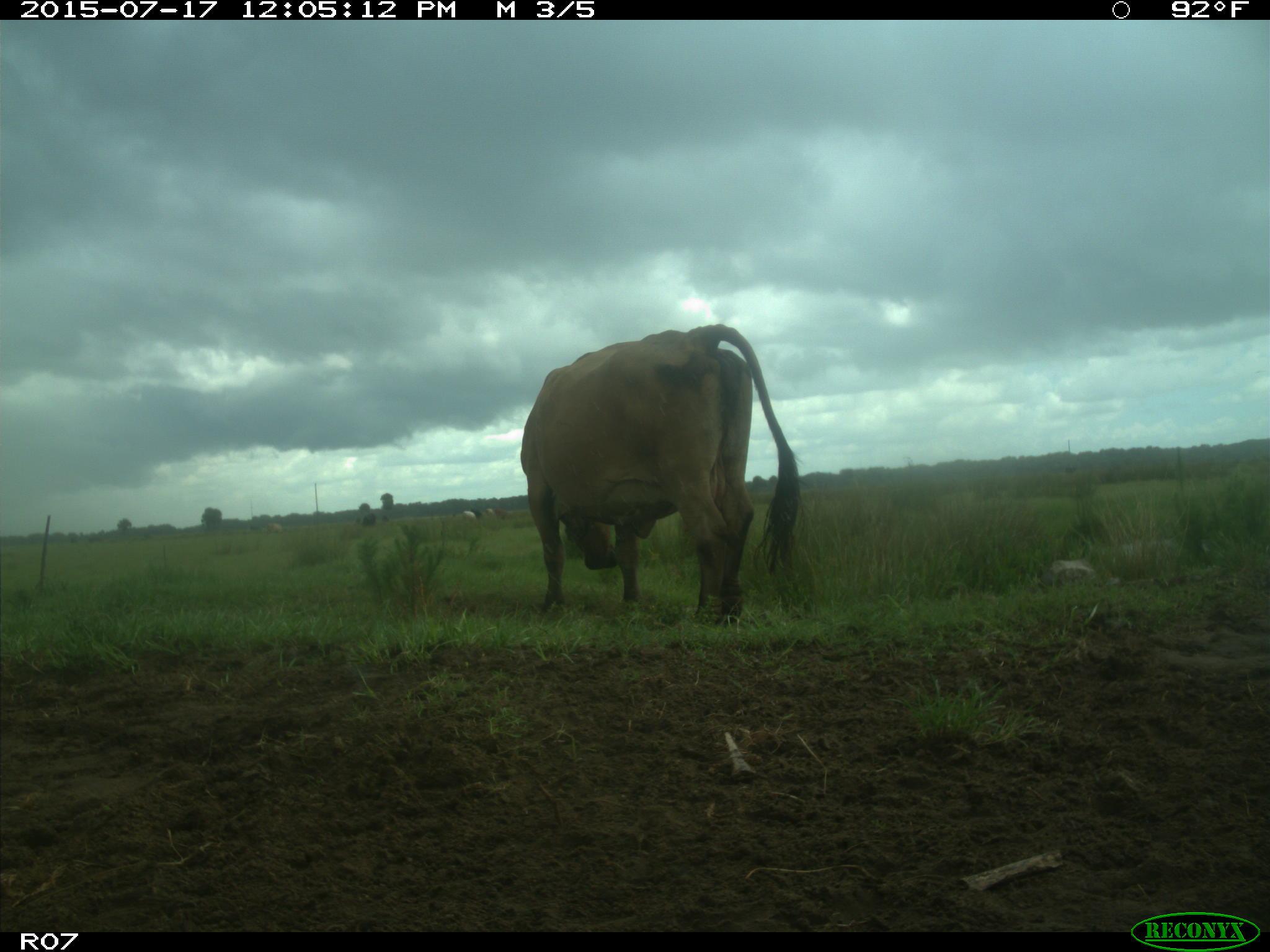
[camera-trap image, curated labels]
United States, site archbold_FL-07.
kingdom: Animalia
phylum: Chordata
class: Mammalia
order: Artiodactyla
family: Bovidae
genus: Bos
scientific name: Bos taurus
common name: domestic cow